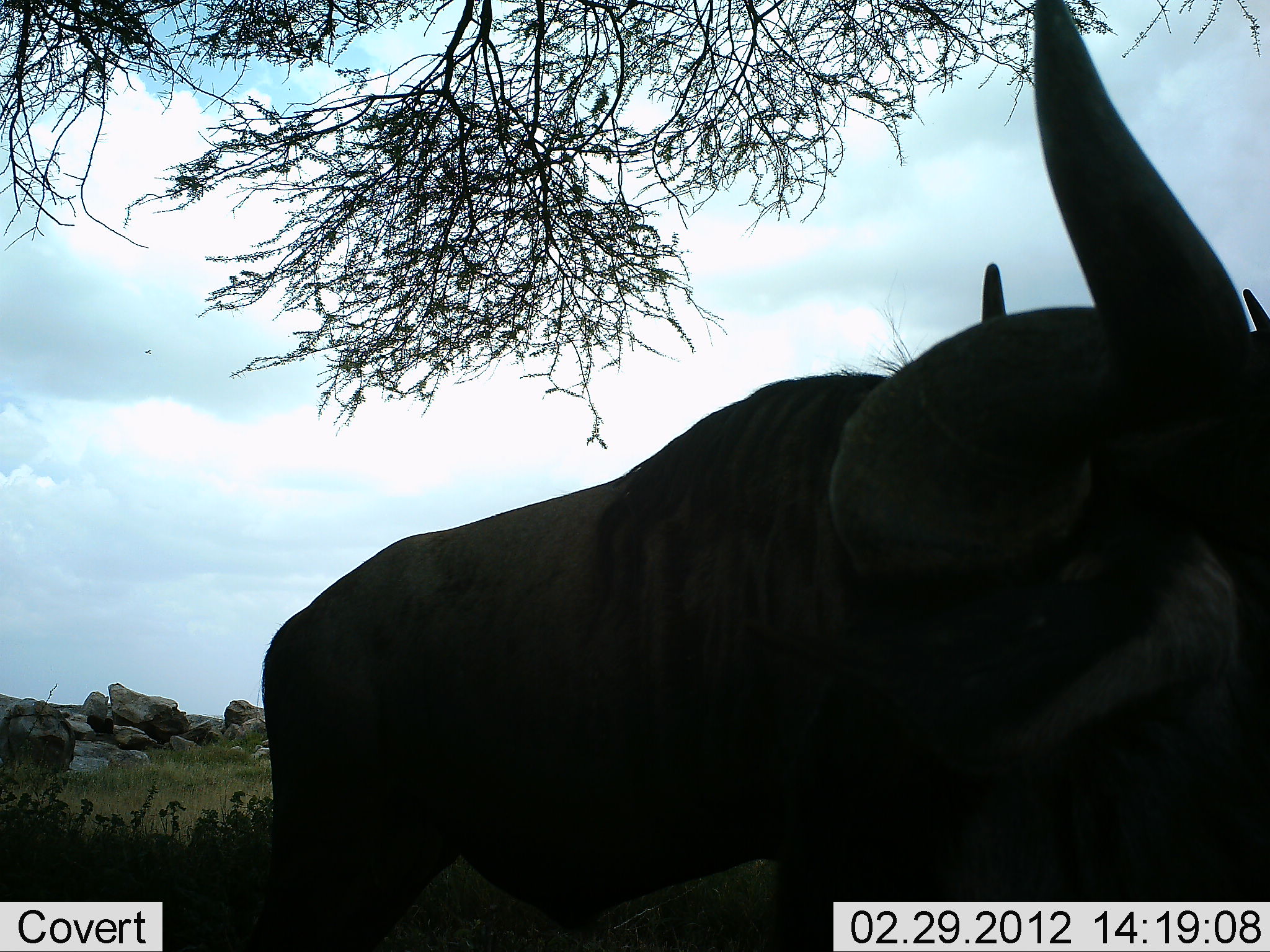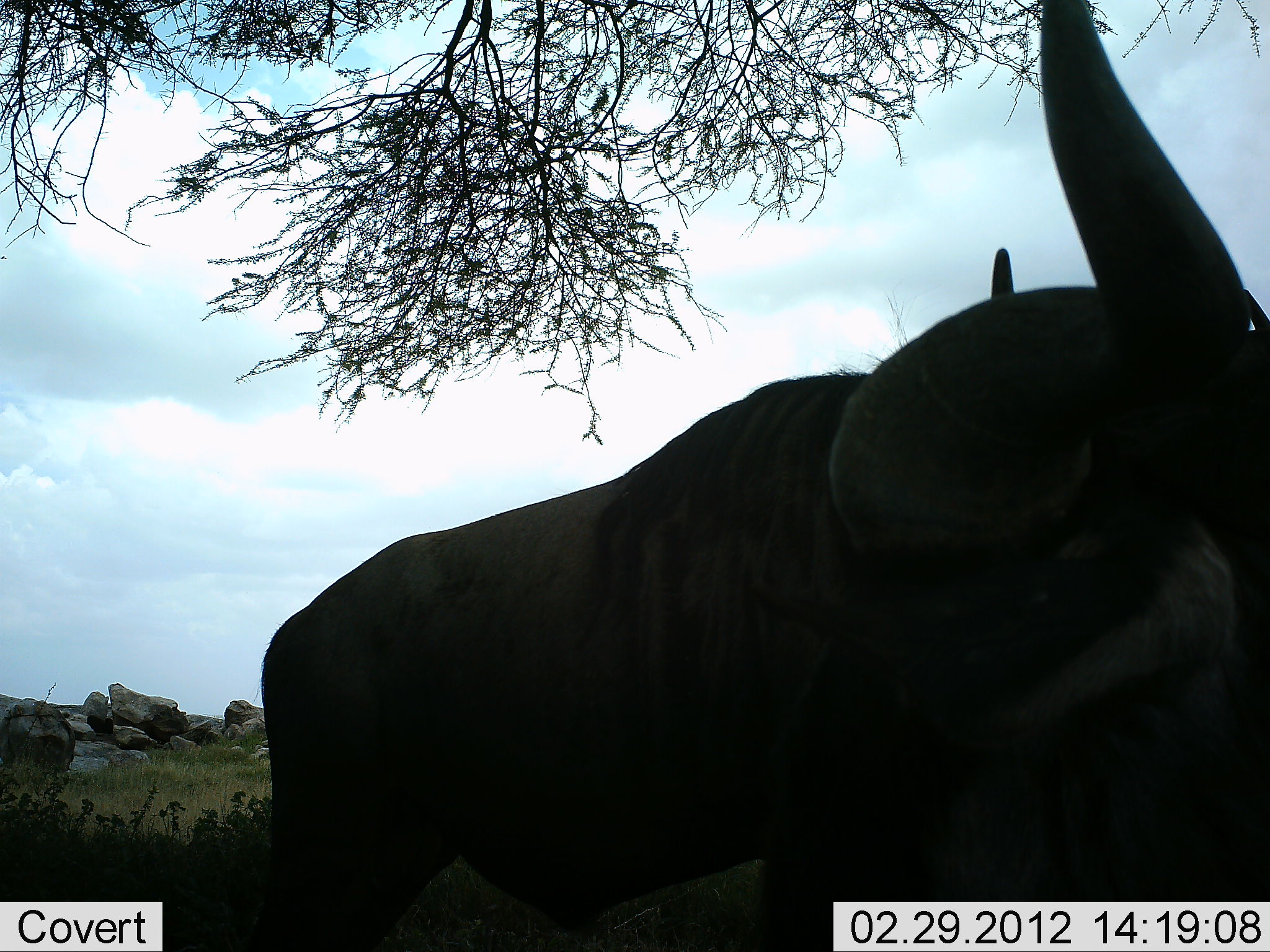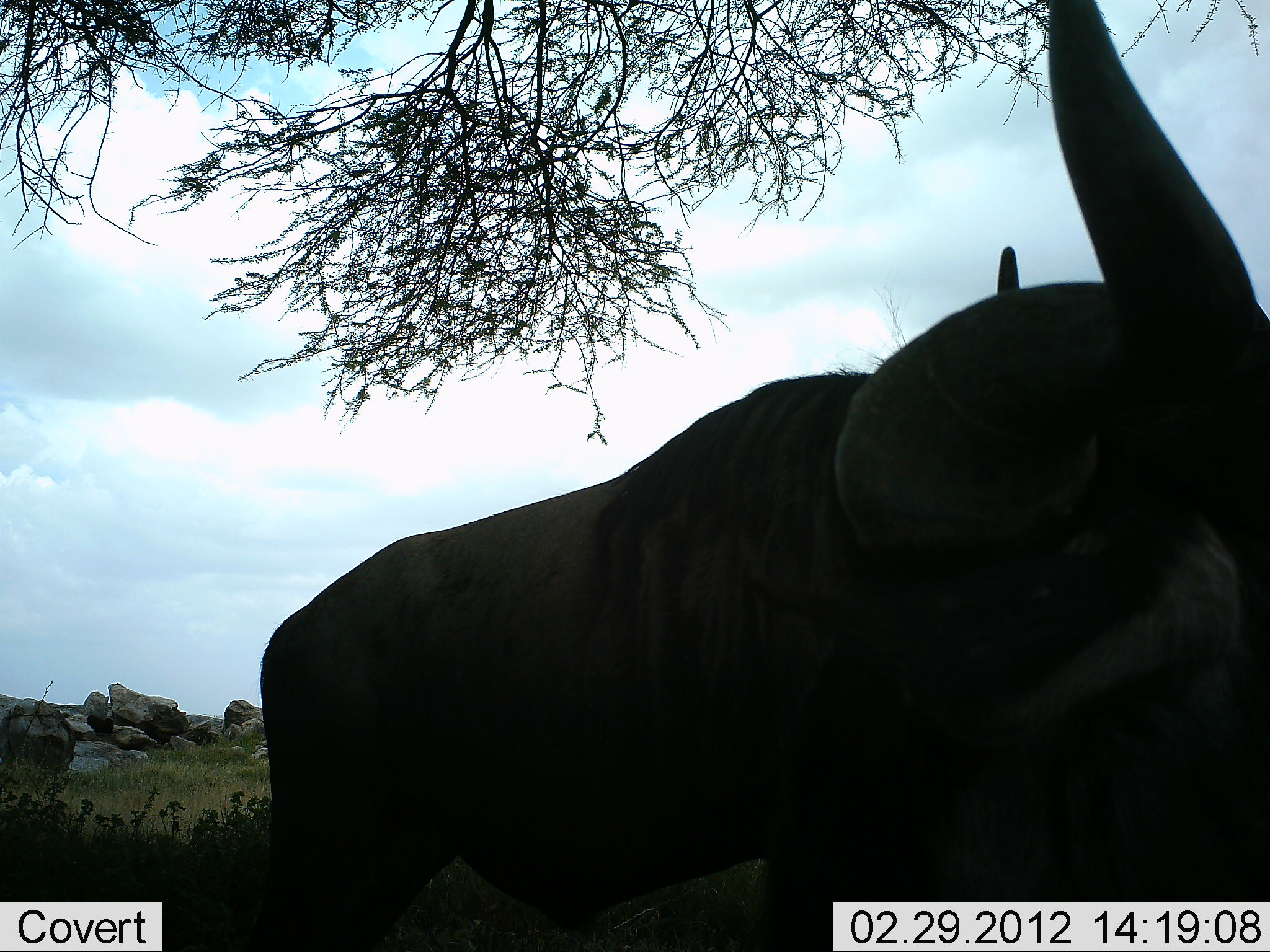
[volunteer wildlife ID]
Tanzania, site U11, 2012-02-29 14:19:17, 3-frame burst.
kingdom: Animalia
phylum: Chordata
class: Mammalia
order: Artiodactyla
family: Bovidae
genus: Connochaetes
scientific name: Connochaetes taurinus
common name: blue wildebeest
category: wildebeest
Wildebeest (blue wildebeest) (Connochaetes taurinus), count 1. Behavior (volunteer vote fractions): standing 89%, resting 26%, moving 0%, interacting 0%. Young present (vote fraction): 0%. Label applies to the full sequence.